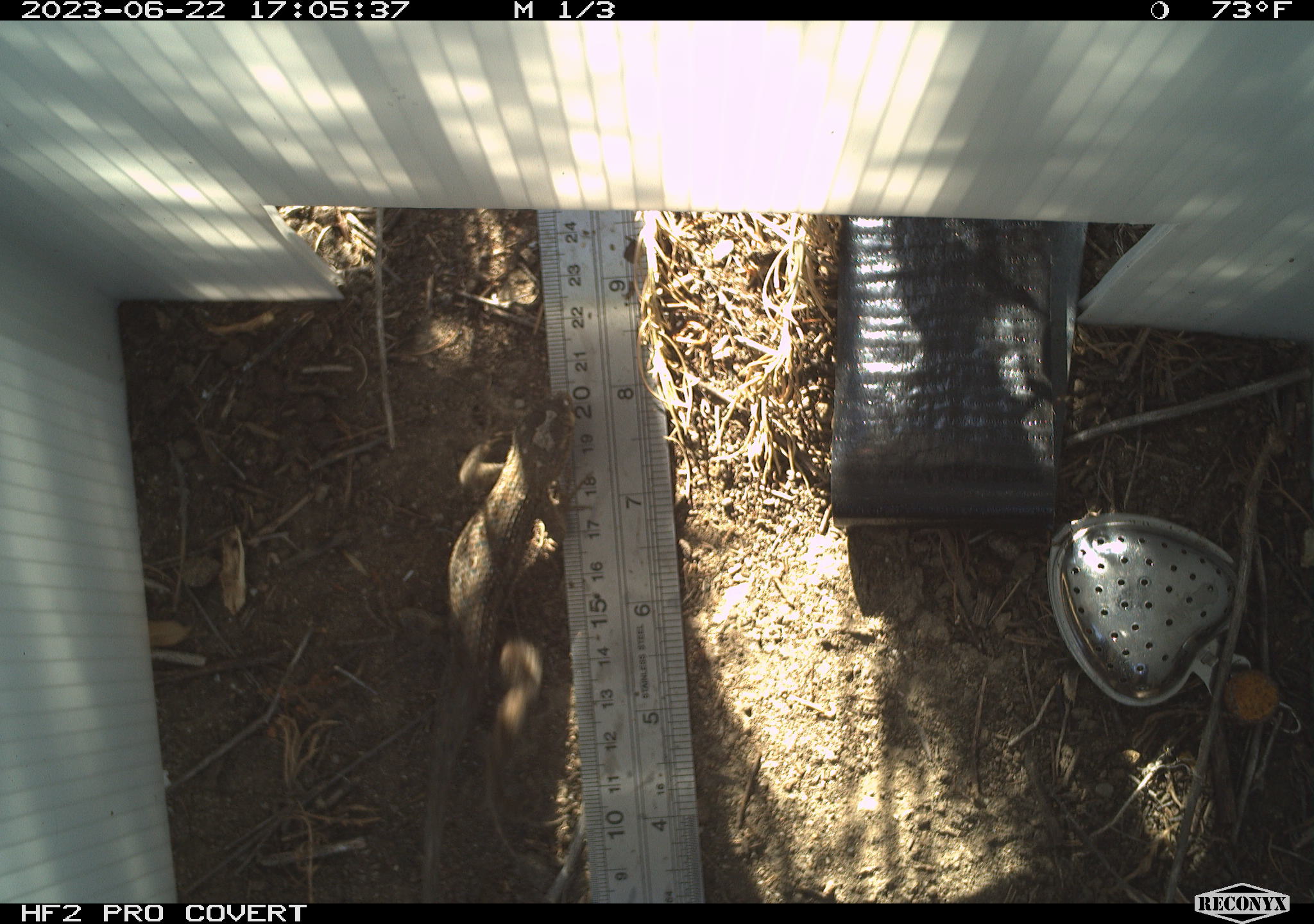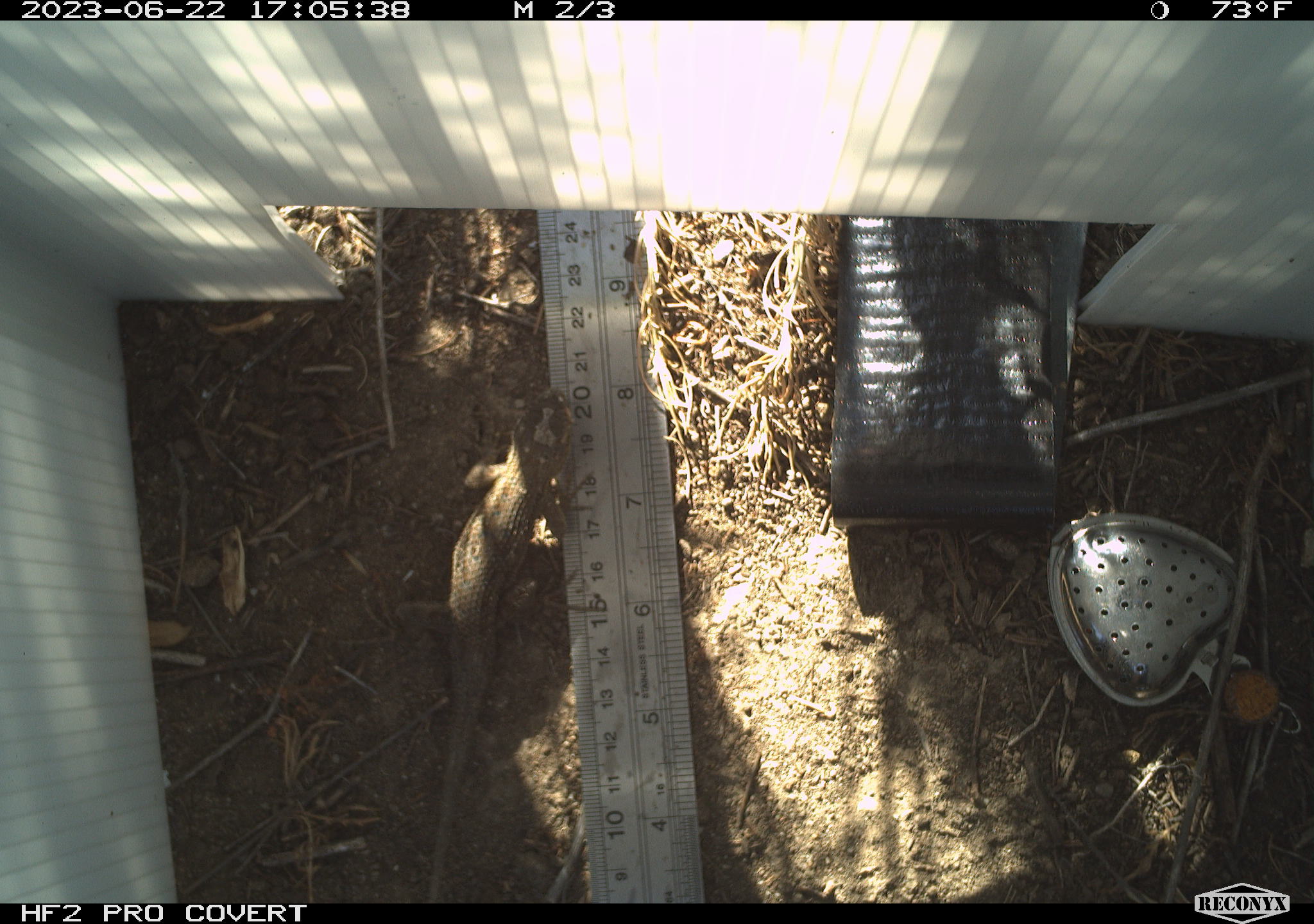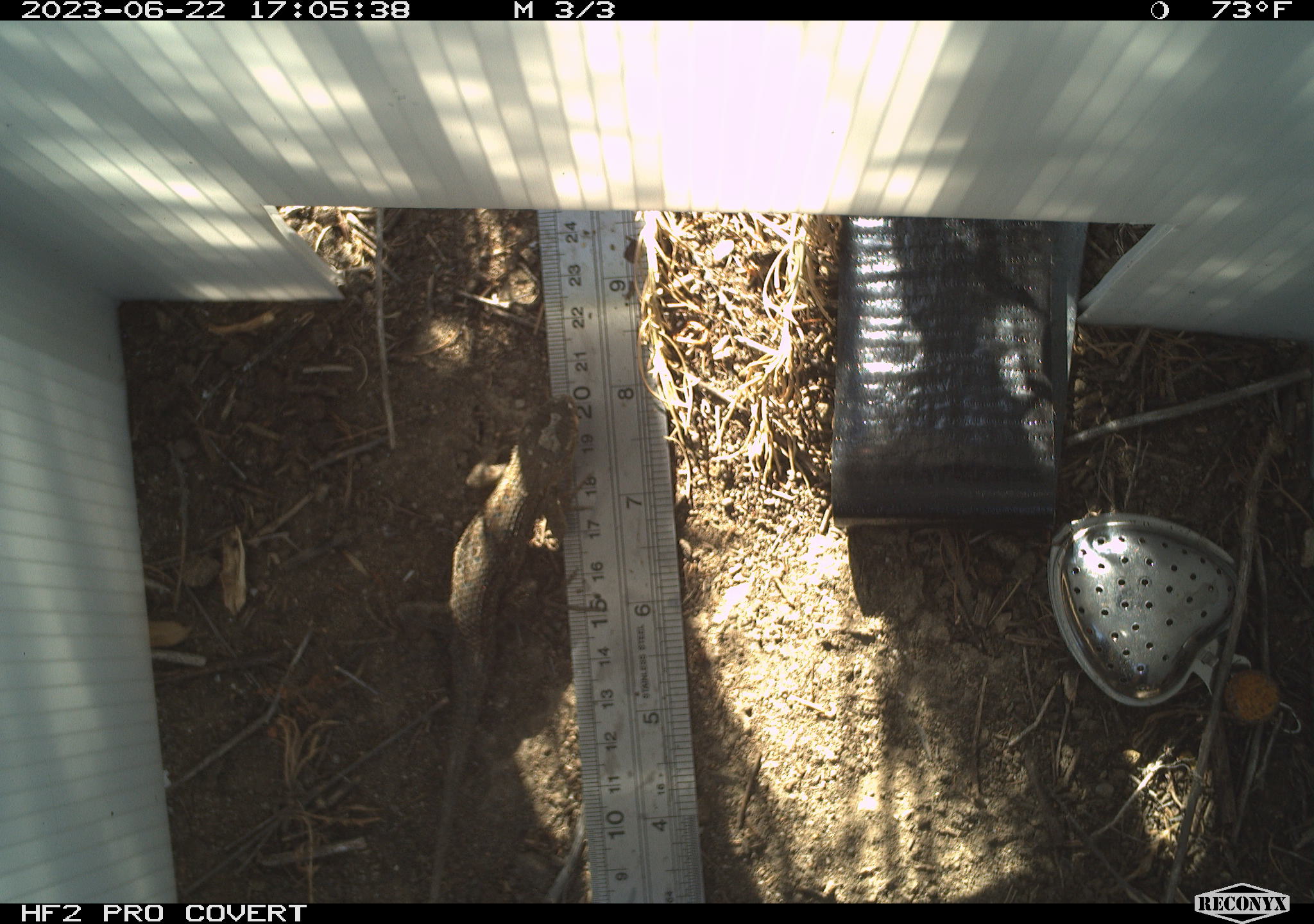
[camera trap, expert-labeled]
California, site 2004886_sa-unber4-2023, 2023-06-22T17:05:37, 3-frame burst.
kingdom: Animalia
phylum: Chordata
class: Reptilia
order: Squamata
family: Phrynosomatidae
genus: Sceloporus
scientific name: Sceloporus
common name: spiny lizards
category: sceloporus species